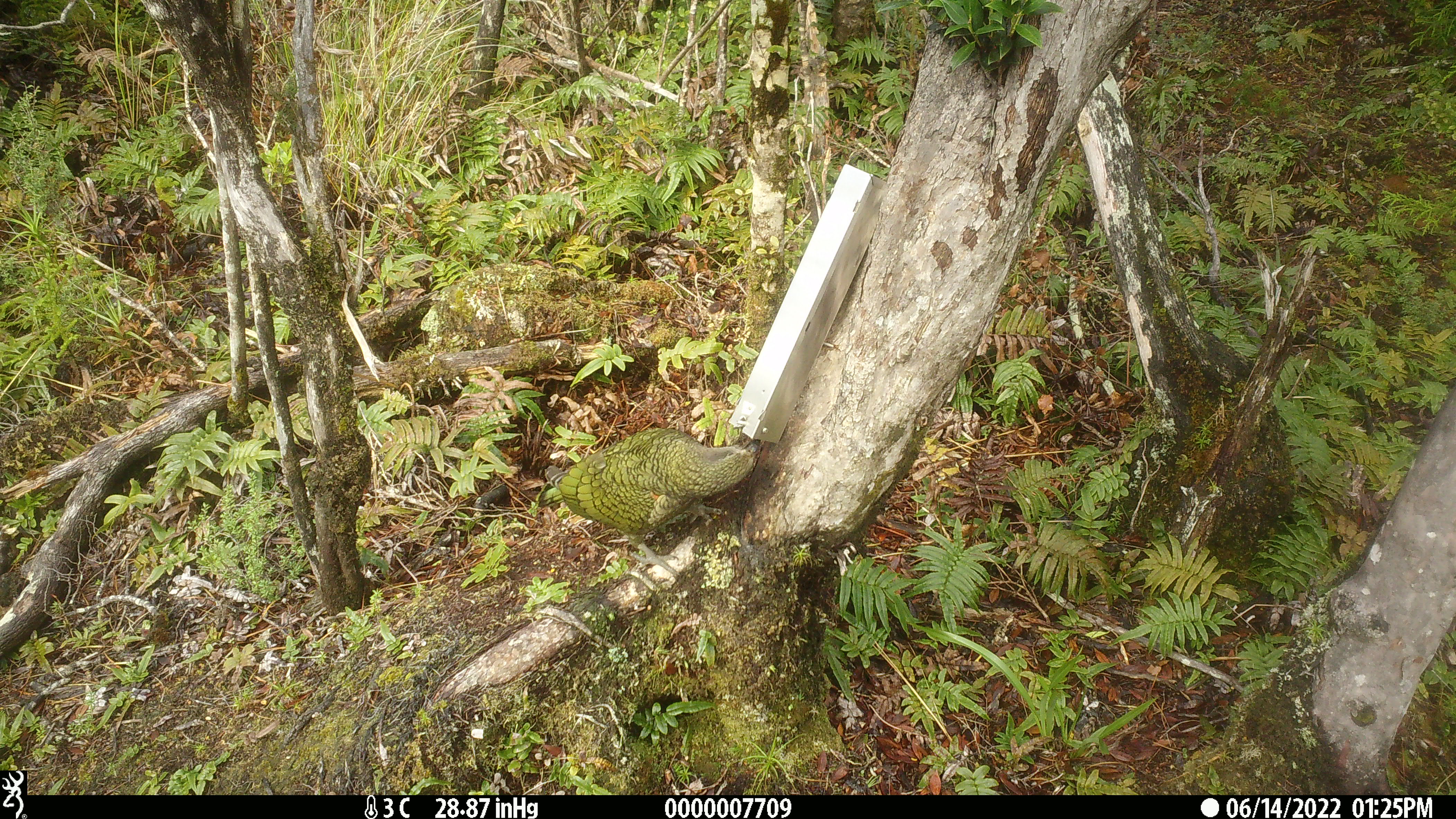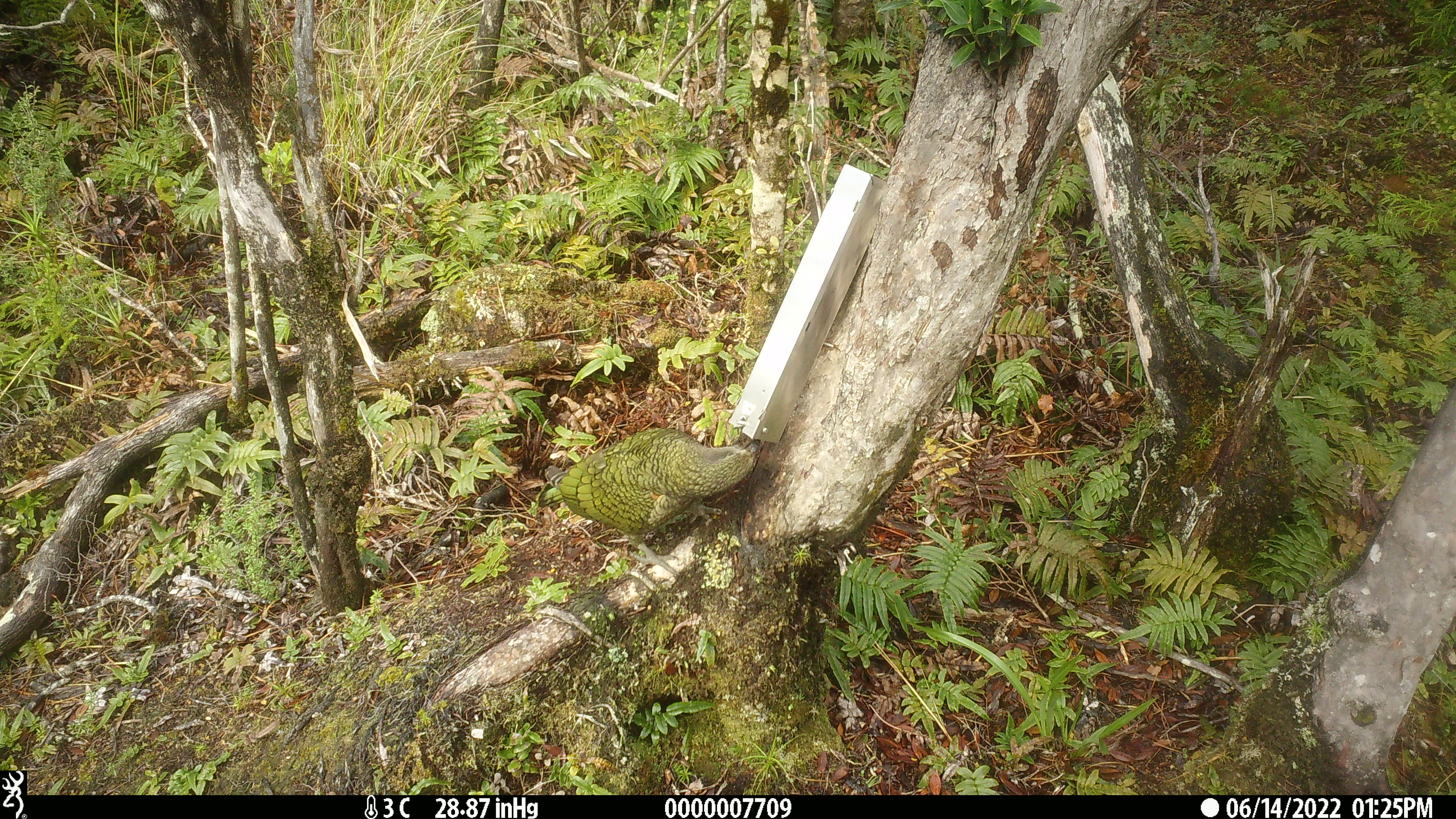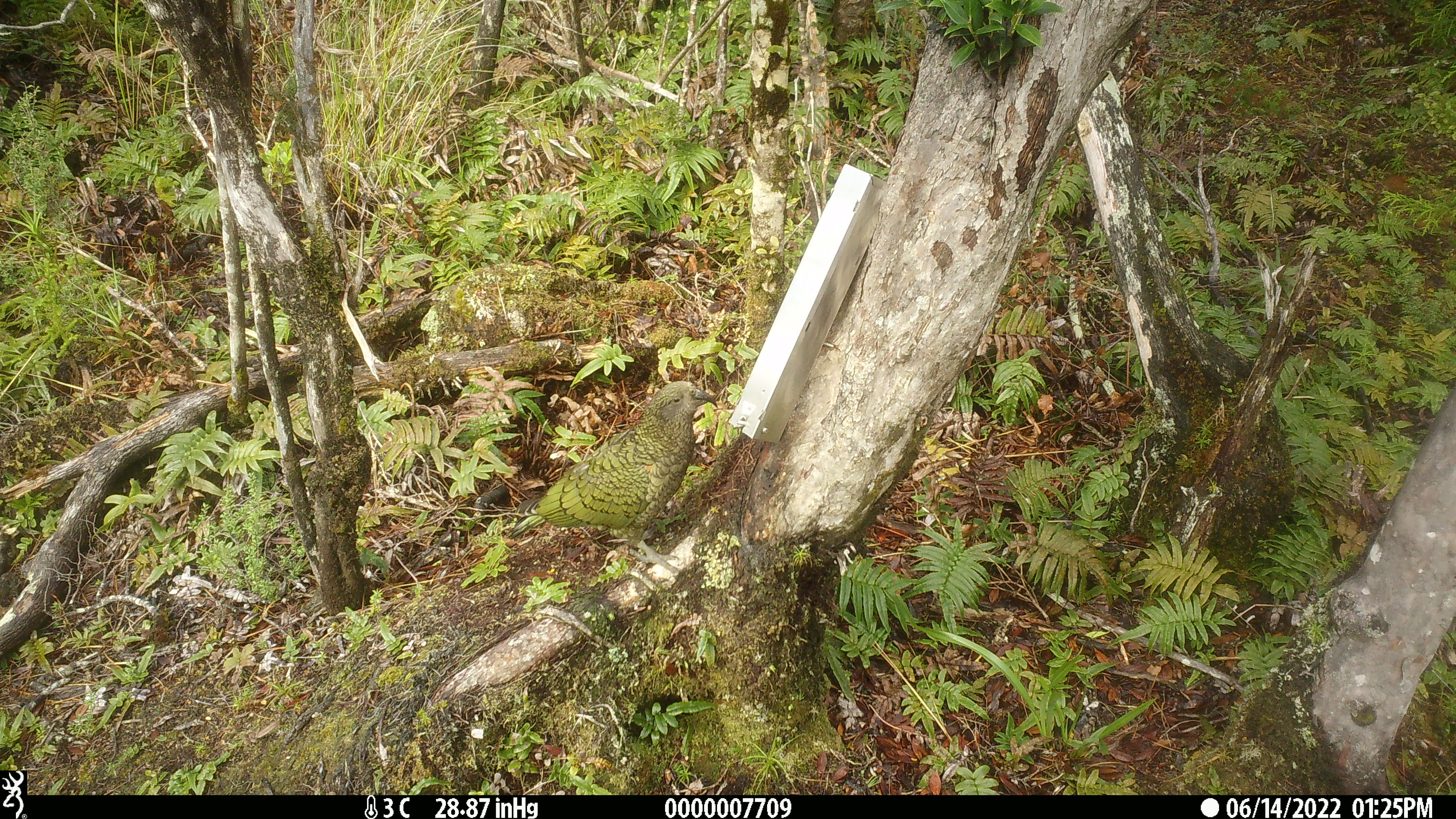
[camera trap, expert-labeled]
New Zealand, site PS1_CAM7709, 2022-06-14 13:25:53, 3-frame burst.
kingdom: Animalia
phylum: Chordata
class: Aves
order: Psittaciformes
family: Strigopidae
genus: Nestor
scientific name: Nestor notabilis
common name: kea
Kea (Nestor notabilis).